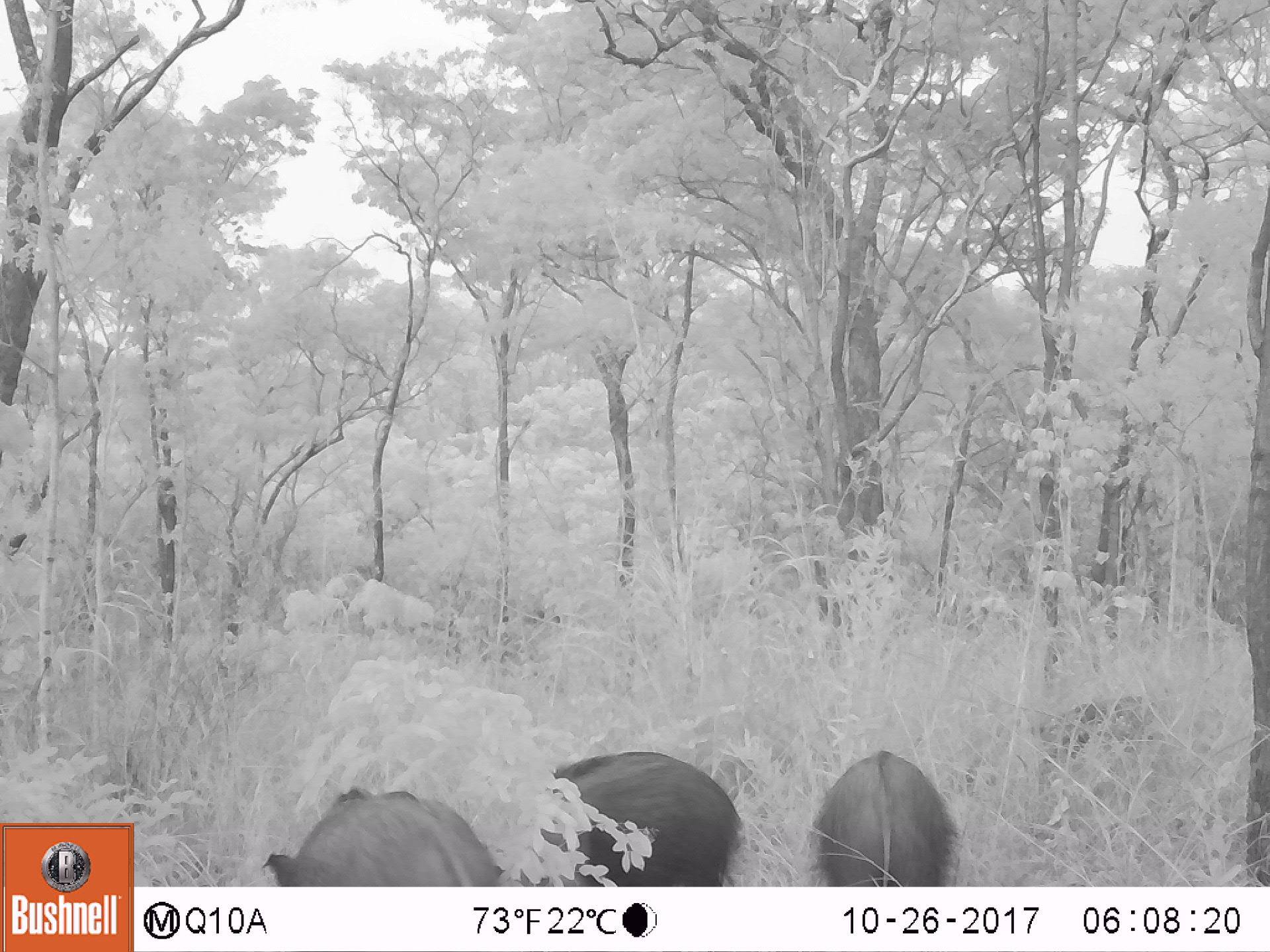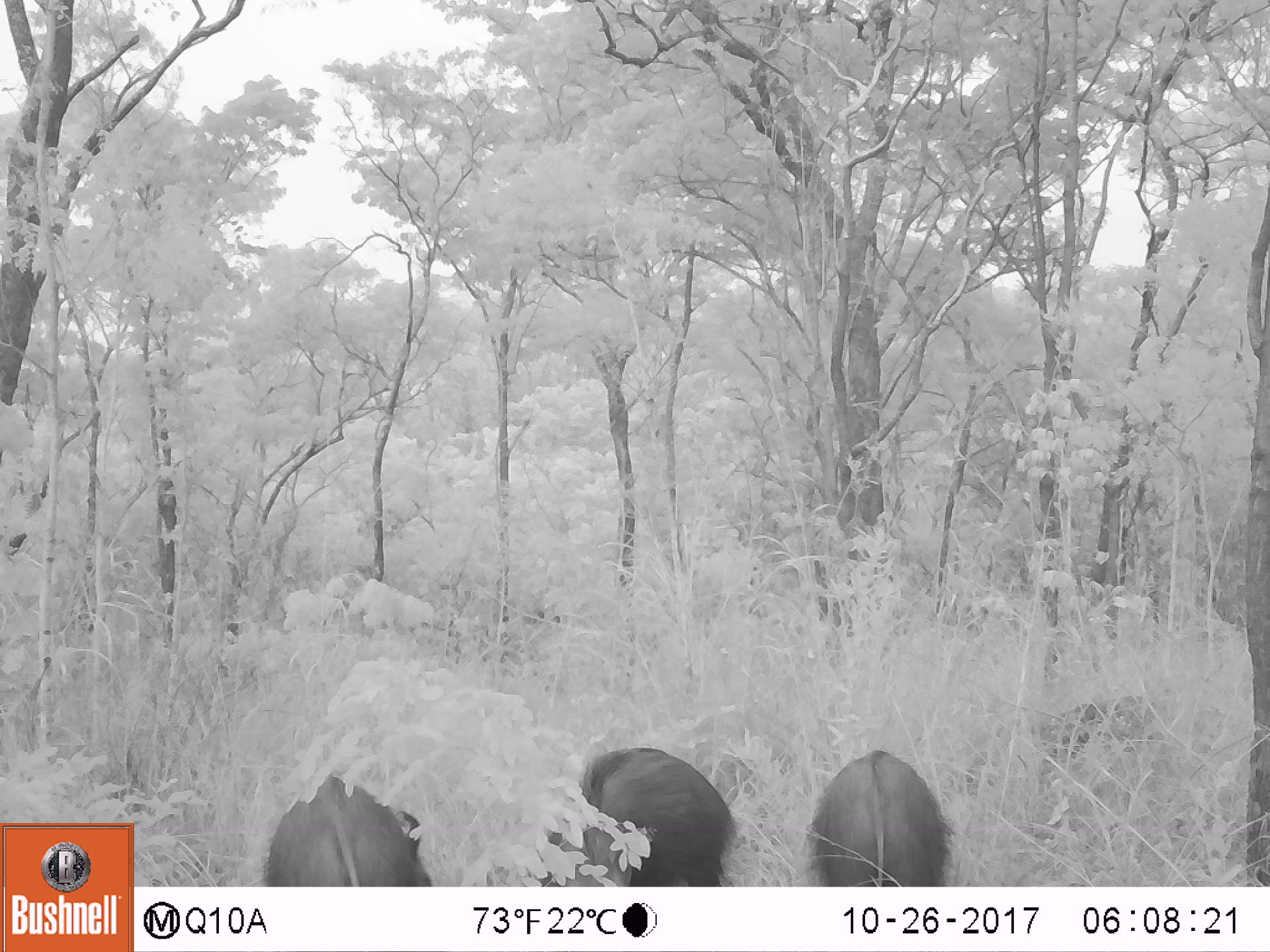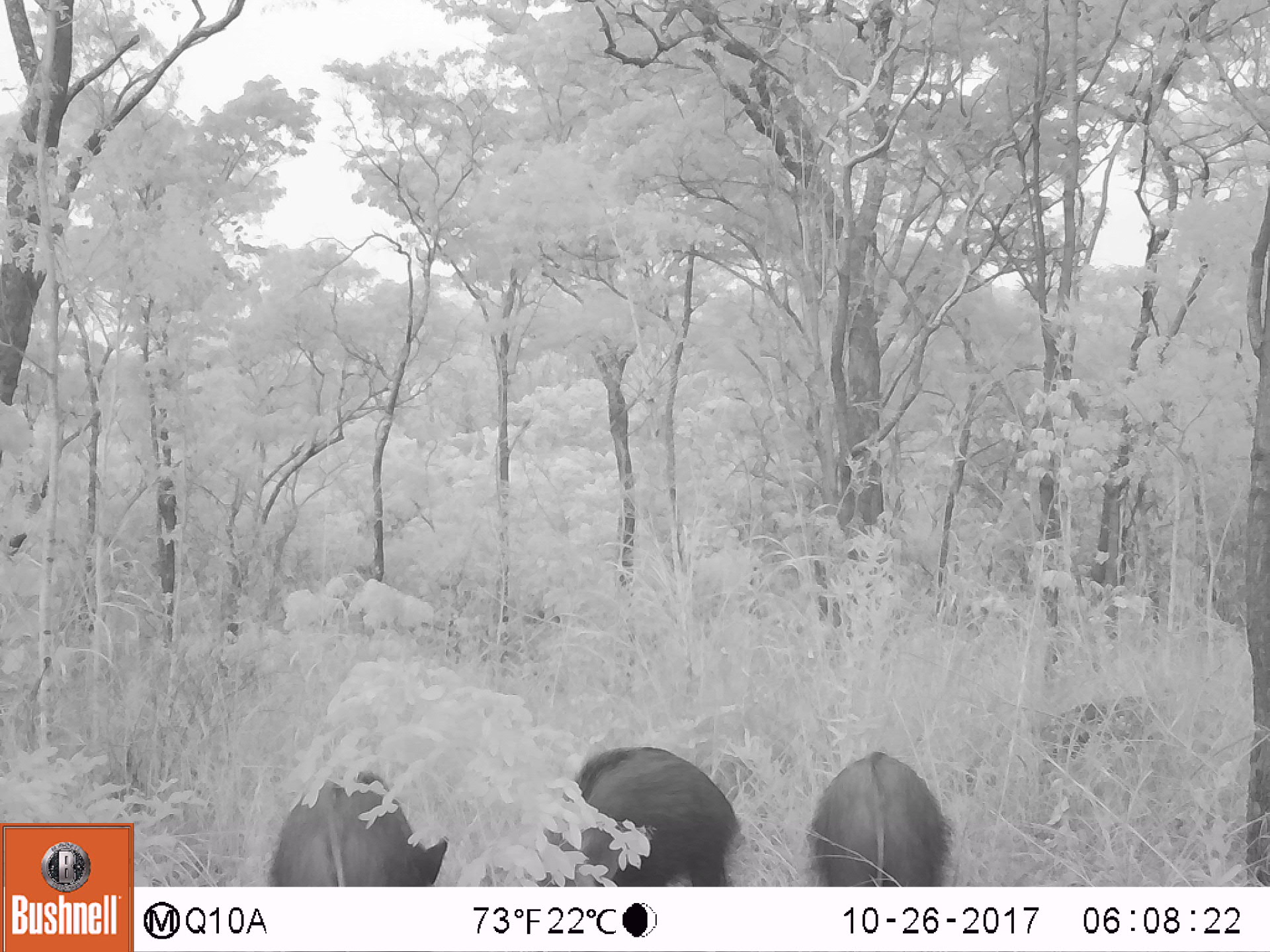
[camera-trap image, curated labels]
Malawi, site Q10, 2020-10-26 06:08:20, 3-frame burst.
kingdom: Animalia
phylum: Chordata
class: Mammalia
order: Artiodactyla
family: Suidae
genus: Potamochoerus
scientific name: Potamochoerus larvatus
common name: bushpig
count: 4